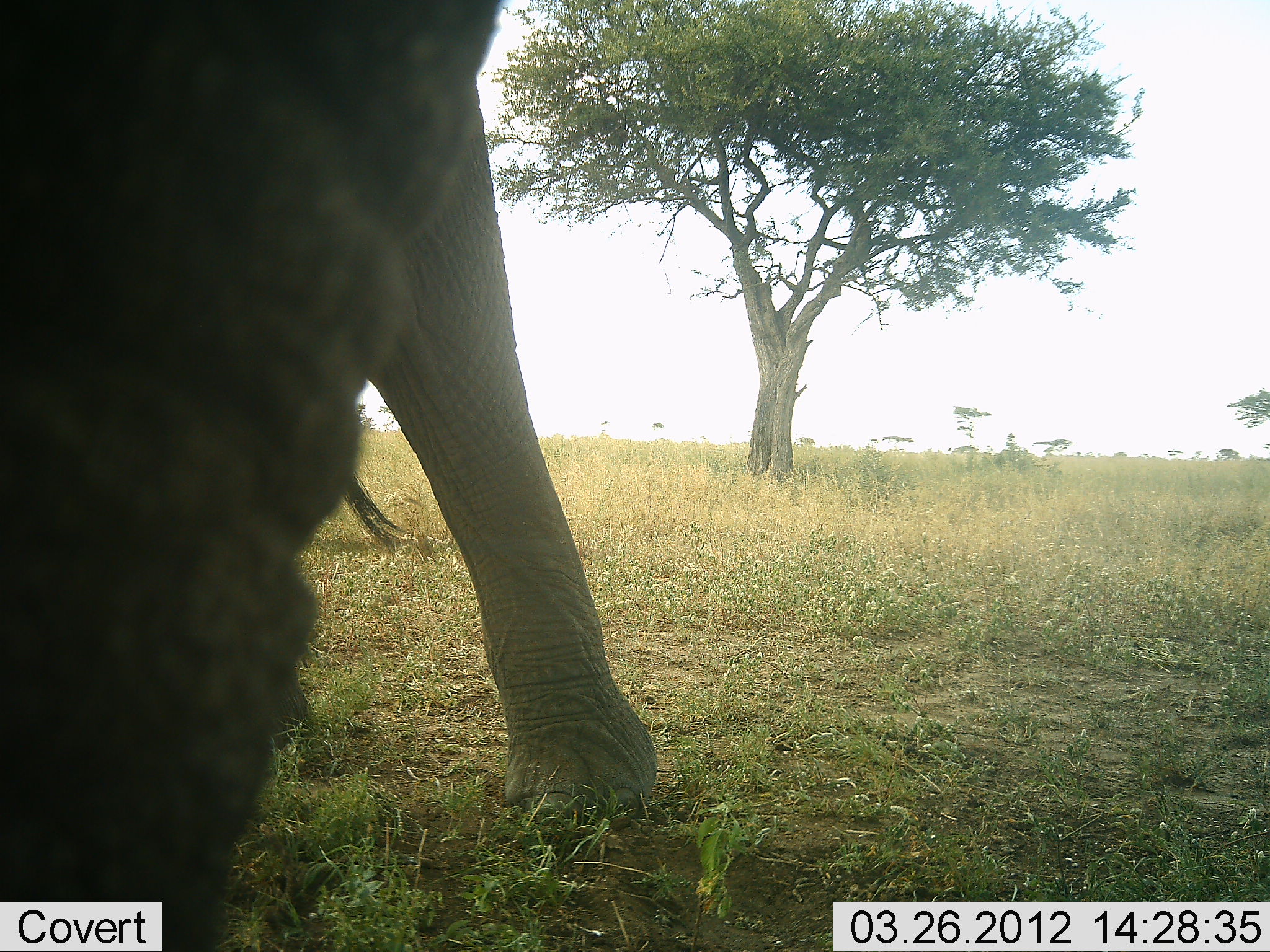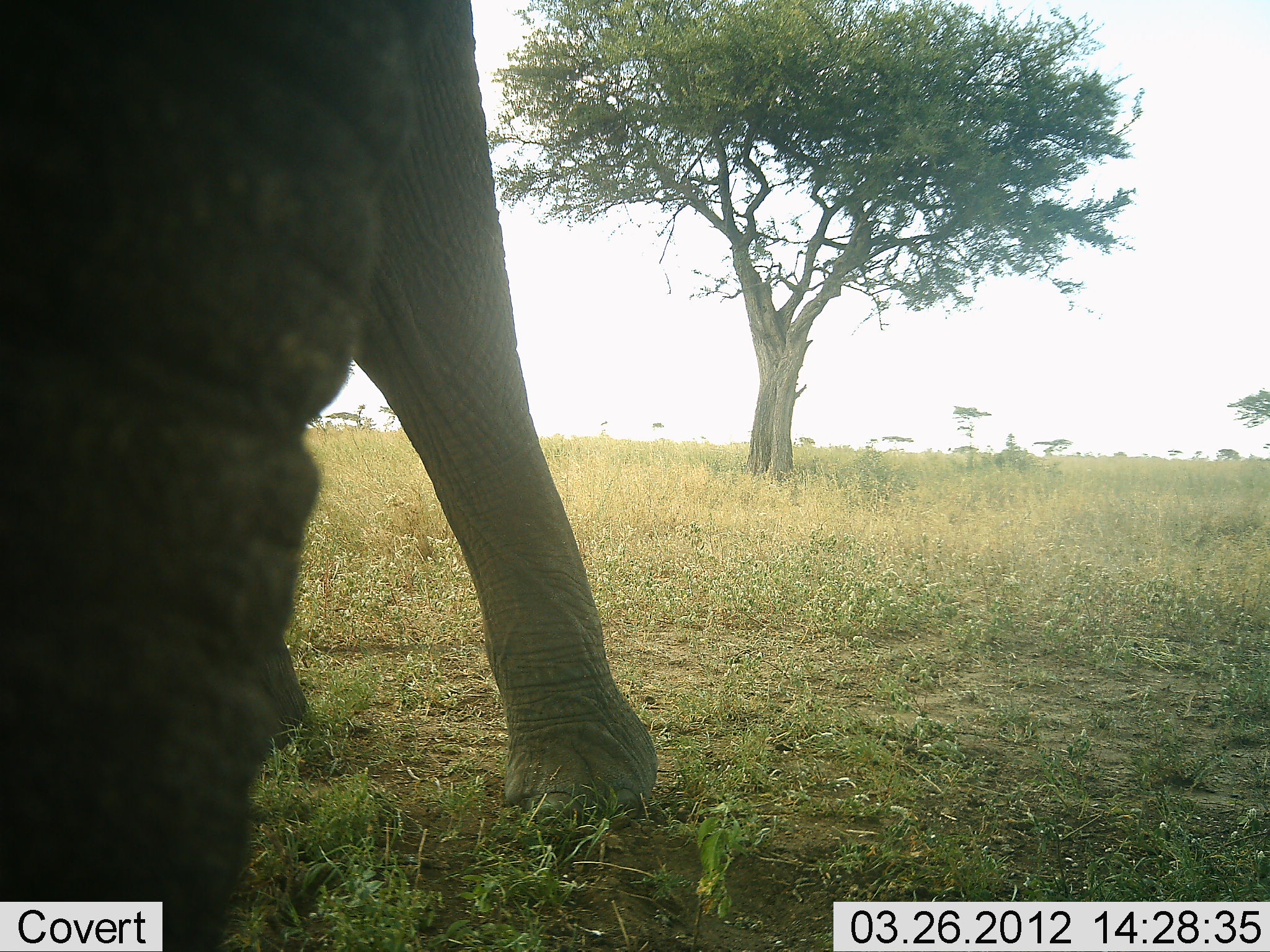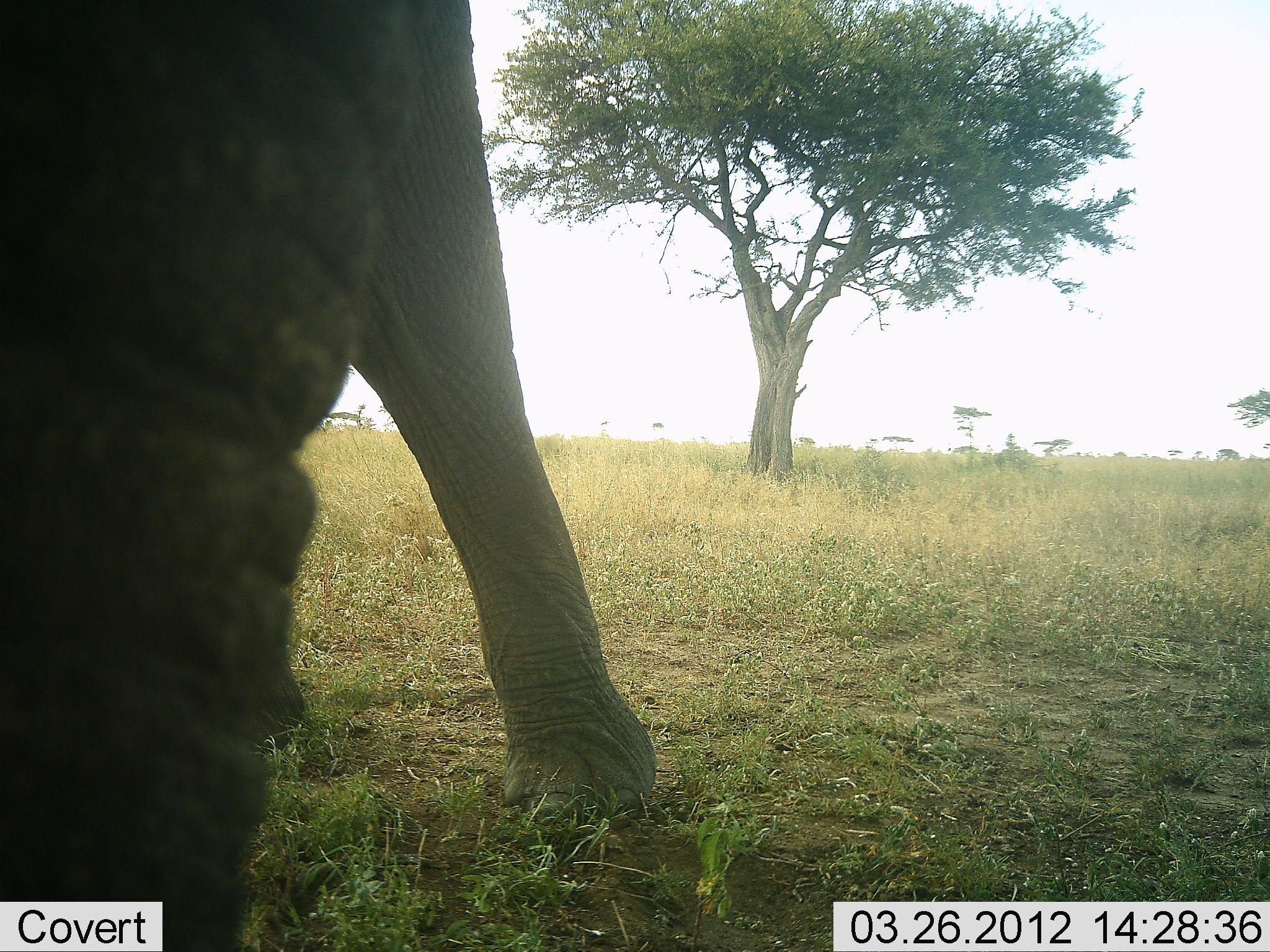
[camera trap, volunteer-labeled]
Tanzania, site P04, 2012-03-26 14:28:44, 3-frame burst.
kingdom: Animalia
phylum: Chordata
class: Mammalia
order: Proboscidea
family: Elephantidae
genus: Loxodonta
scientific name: Loxodonta africana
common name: african bush elephant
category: elephant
Elephant (african bush elephant) (Loxodonta africana), count 1. Behavior (volunteer vote fractions): standing 93%, resting 0%, moving 0%, interacting 7%. Young present (vote fraction): 0%. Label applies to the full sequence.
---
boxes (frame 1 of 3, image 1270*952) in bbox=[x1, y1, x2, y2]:
animal: bbox=[2, 0, 660, 950]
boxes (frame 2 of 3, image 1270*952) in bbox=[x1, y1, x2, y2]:
animal: bbox=[2, 2, 663, 950]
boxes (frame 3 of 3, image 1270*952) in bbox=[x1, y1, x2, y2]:
animal: bbox=[1, 2, 659, 952]